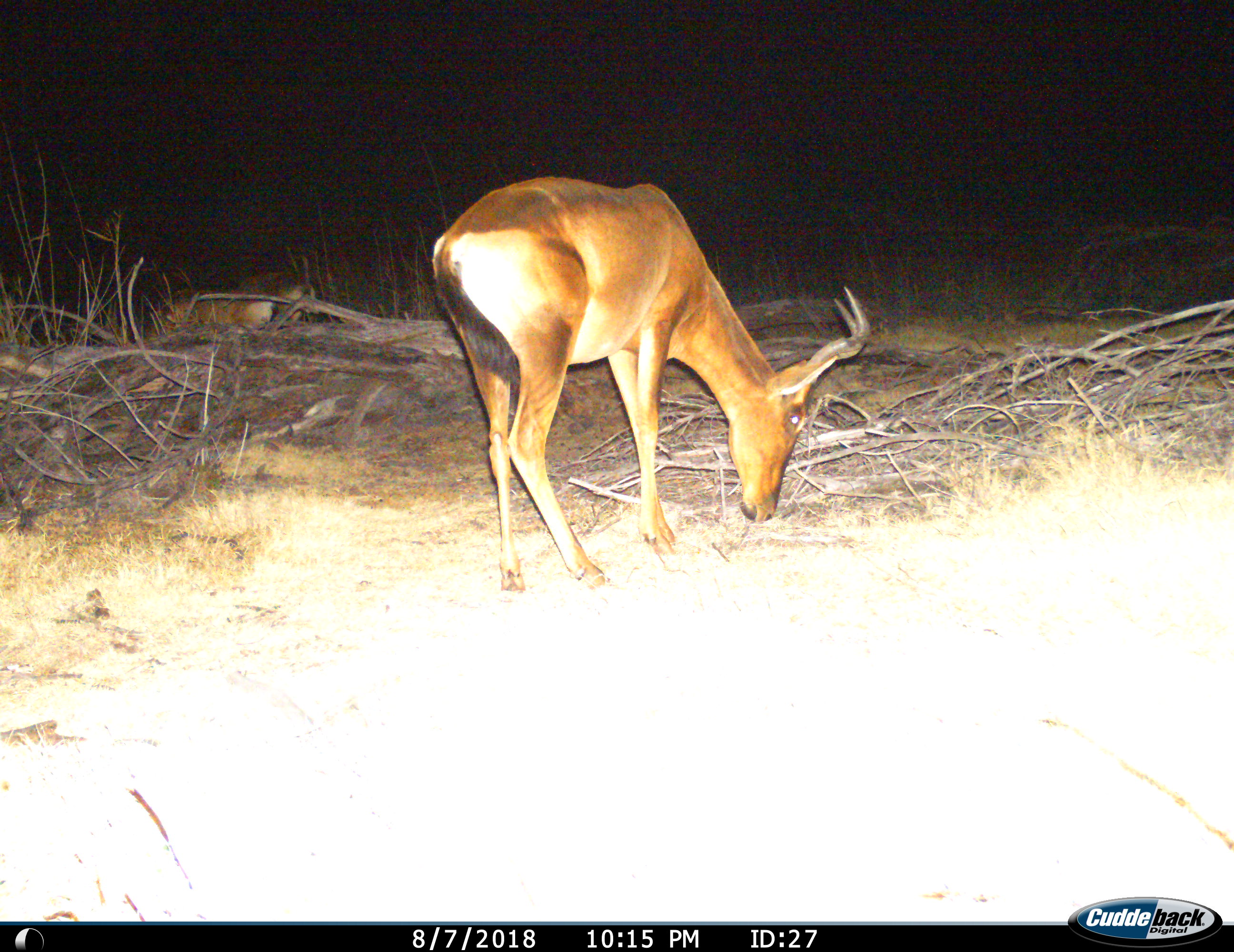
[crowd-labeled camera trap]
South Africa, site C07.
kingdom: Animalia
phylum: Chordata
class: Mammalia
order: Artiodactyla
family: Bovidae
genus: Alcelaphus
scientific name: Alcelaphus buselaphus caama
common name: red hartebeest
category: hartebeestred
Hartebeestred (red hartebeest) (Alcelaphus buselaphus caama), count 1. Behavior (volunteer vote fractions): standing 22%, resting 11%, moving 11%, interacting 0%. Young present (vote fraction): 0%. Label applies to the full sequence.